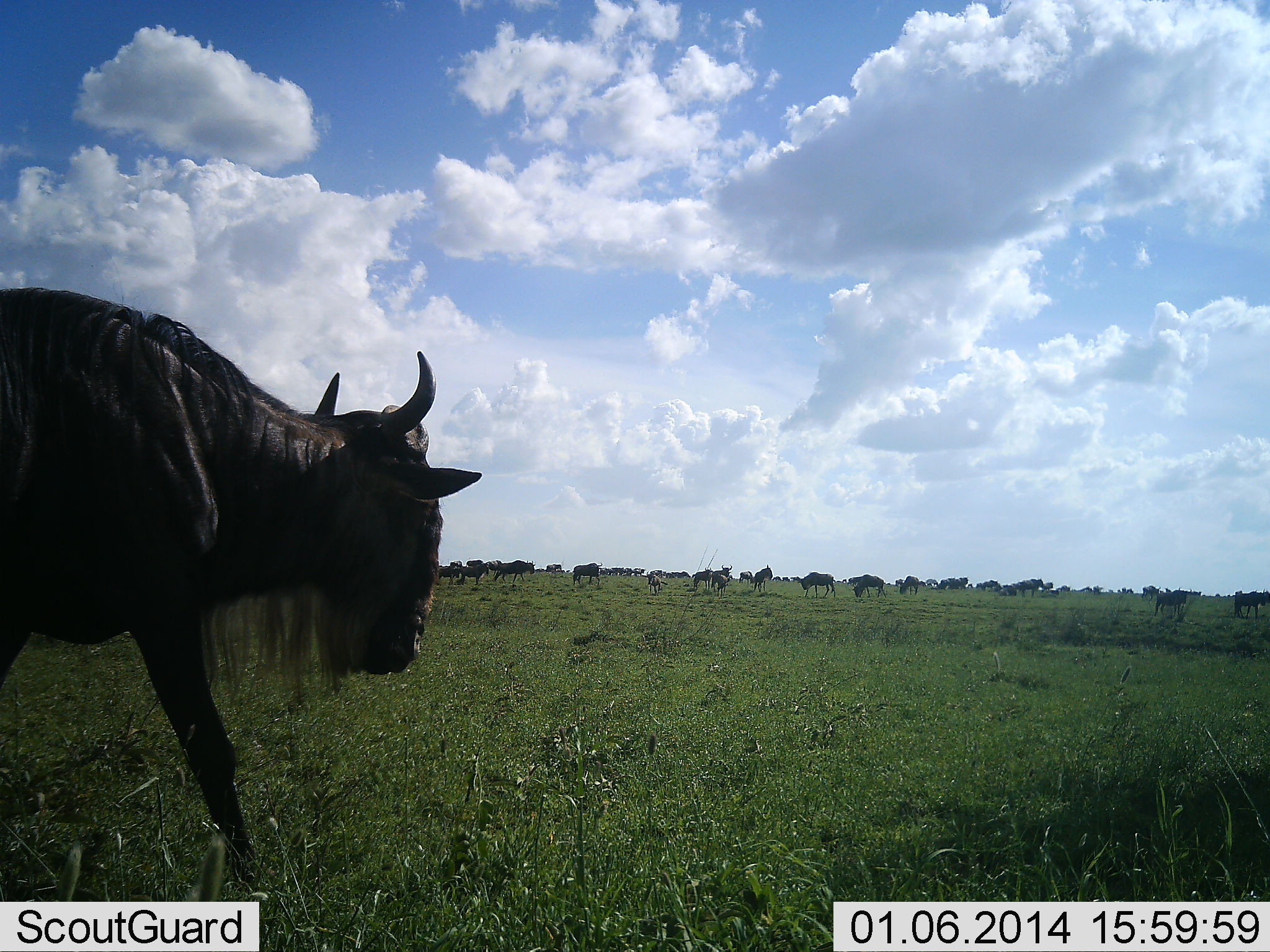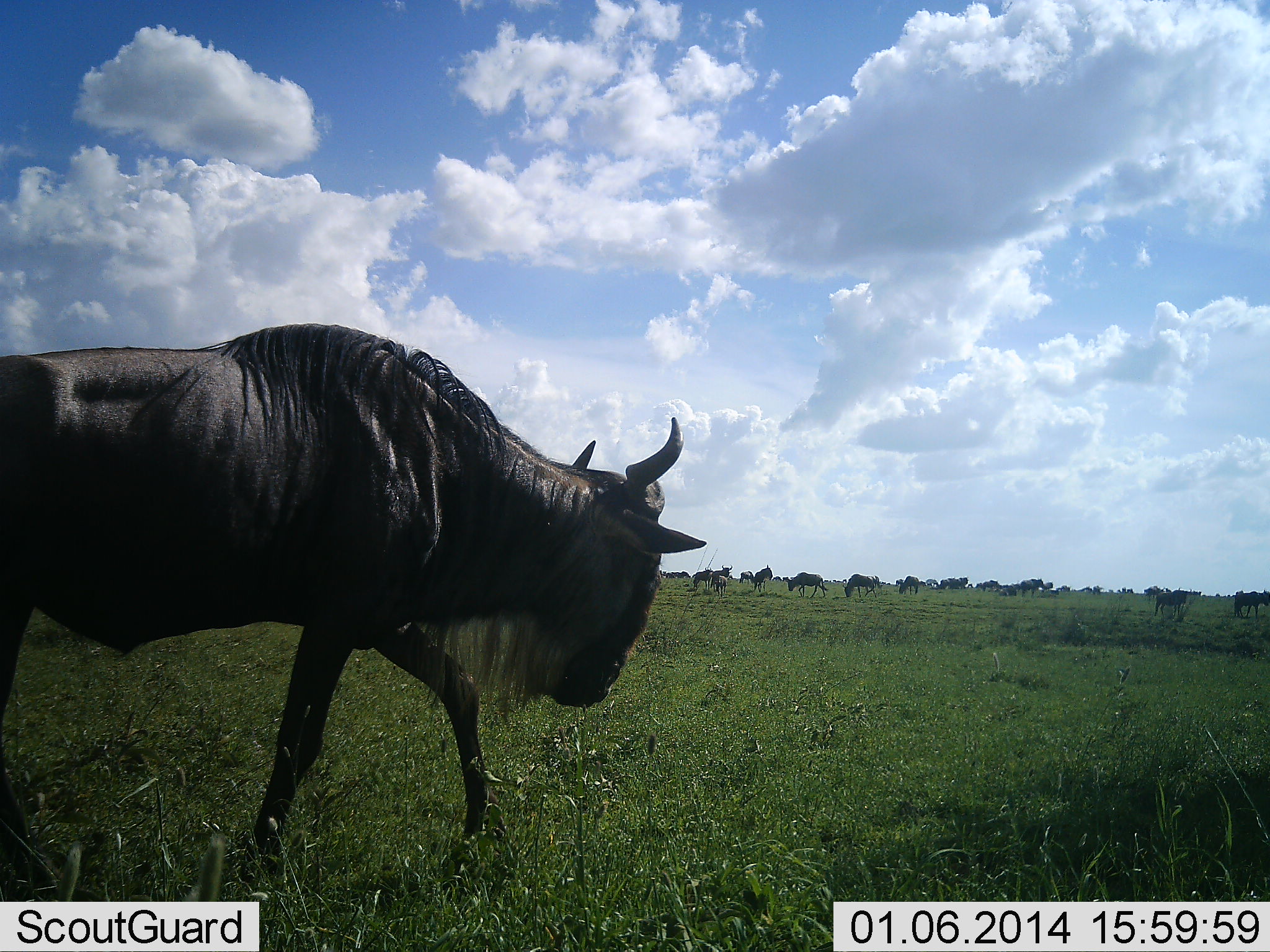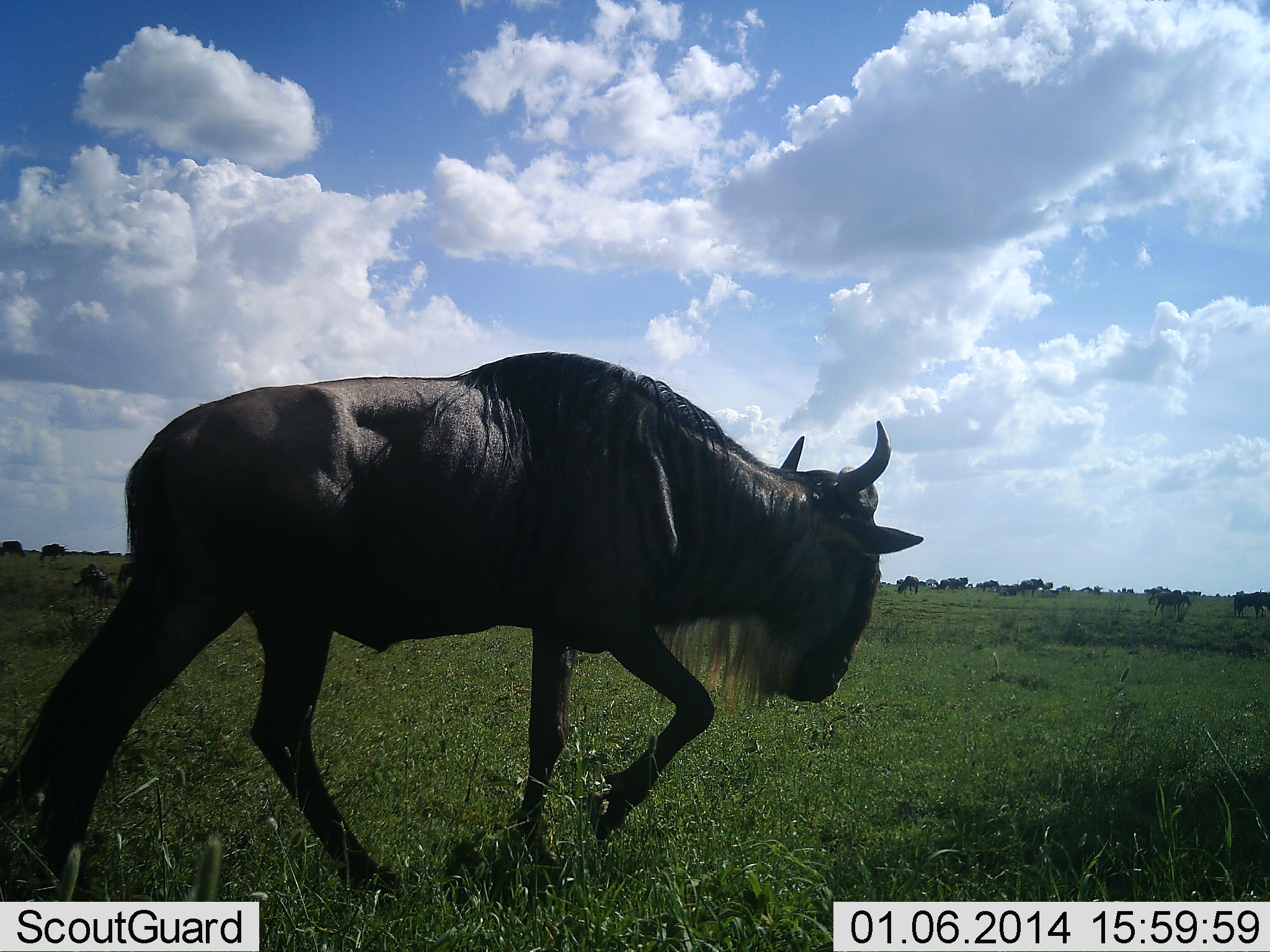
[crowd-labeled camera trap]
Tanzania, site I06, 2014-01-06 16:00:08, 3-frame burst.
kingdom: Animalia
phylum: Chordata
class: Mammalia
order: Artiodactyla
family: Bovidae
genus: Connochaetes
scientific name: Connochaetes taurinus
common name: blue wildebeest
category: wildebeest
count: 11-50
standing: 40%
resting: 10%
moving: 100%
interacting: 10%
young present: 10%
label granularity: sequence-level